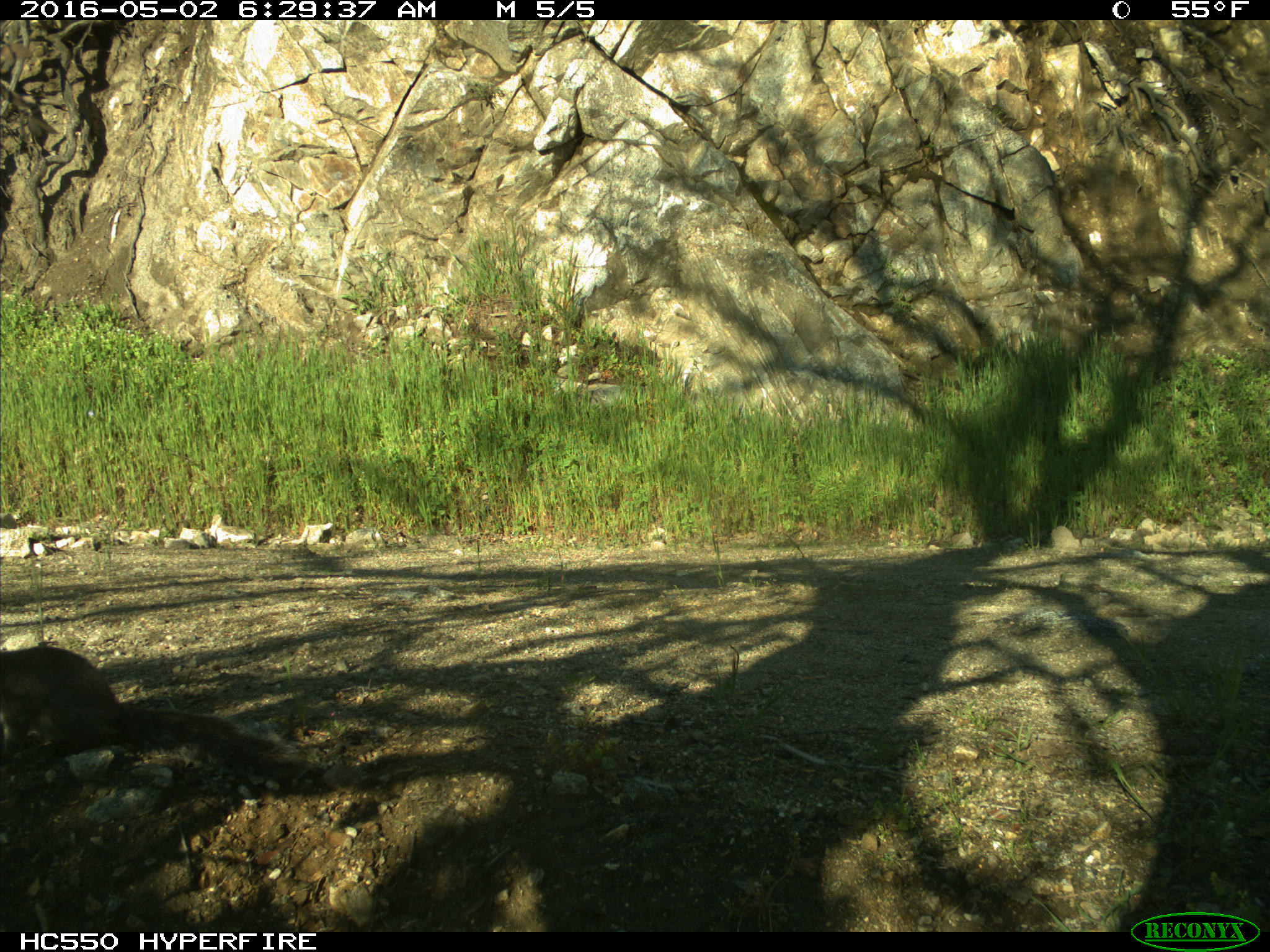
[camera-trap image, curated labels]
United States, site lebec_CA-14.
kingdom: Animalia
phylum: Chordata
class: Mammalia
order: Rodentia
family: Sciuridae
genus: Sciurus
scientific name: Sciurus carolinensis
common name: eastern gray squirrel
Sciurus carolinensis (eastern gray squirrel).